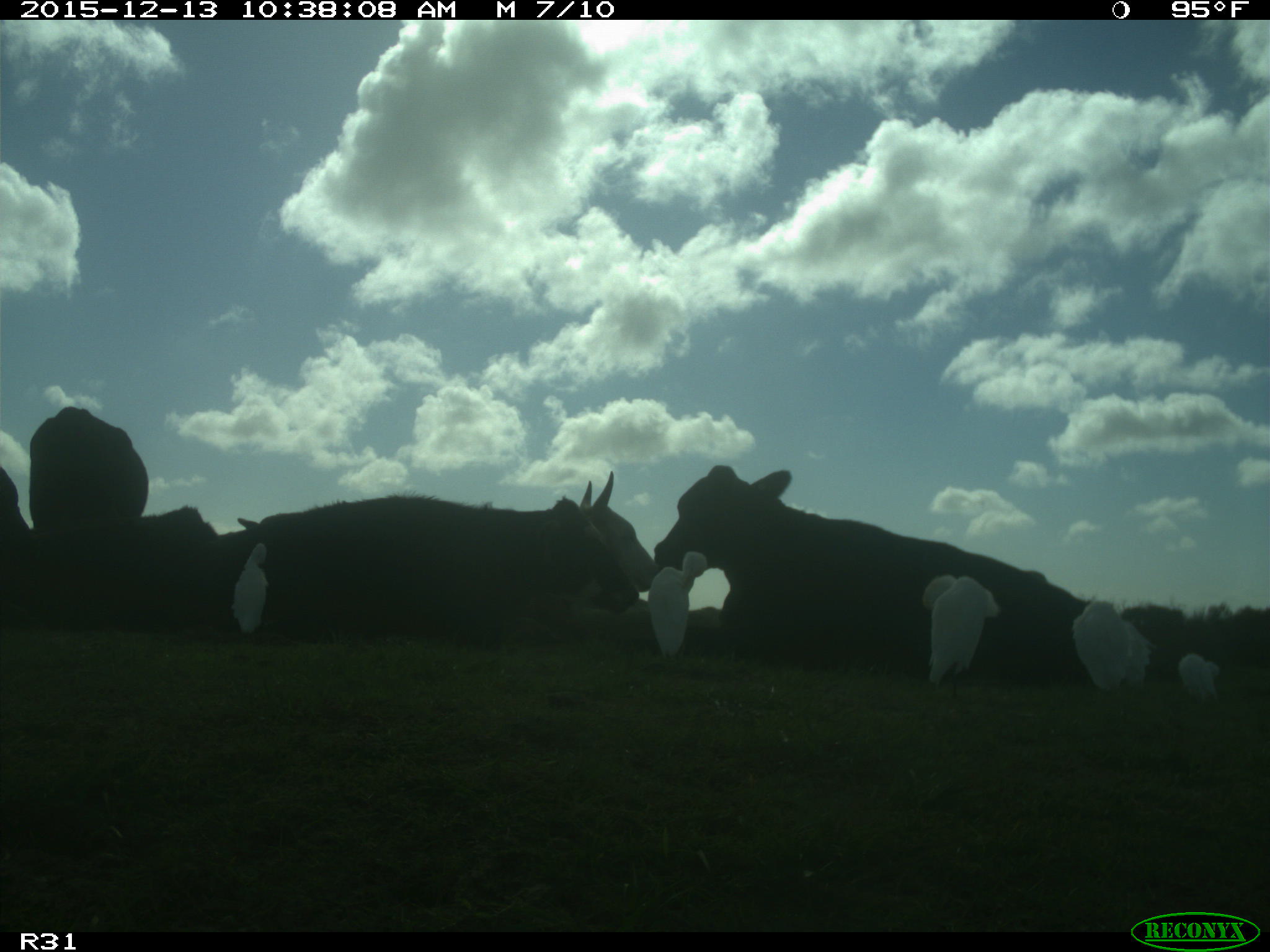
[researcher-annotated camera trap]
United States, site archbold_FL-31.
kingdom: Animalia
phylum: Chordata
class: Mammalia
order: Artiodactyla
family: Bovidae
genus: Bos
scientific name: Bos taurus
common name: domestic cow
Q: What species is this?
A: Bos taurus (domestic cow).